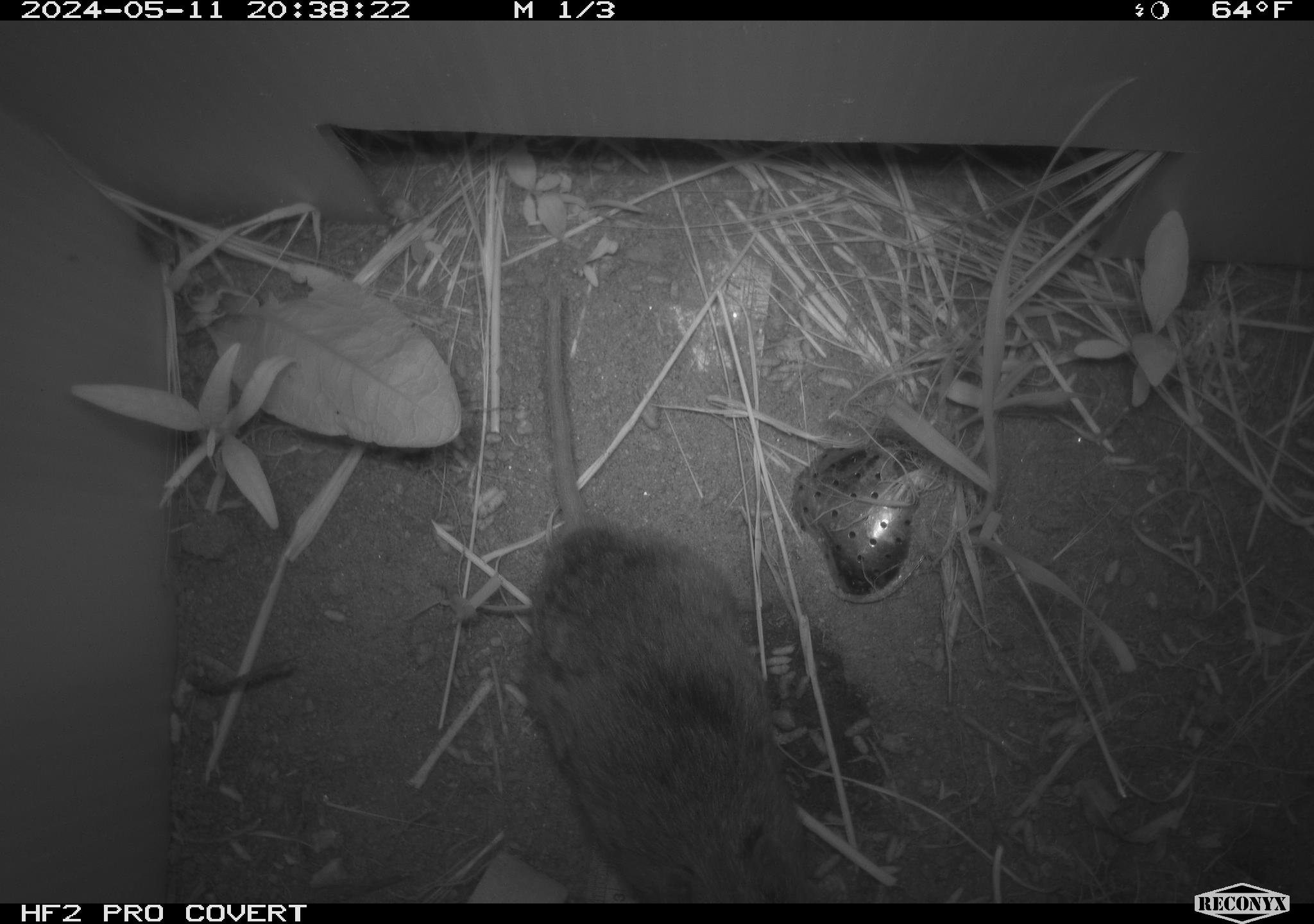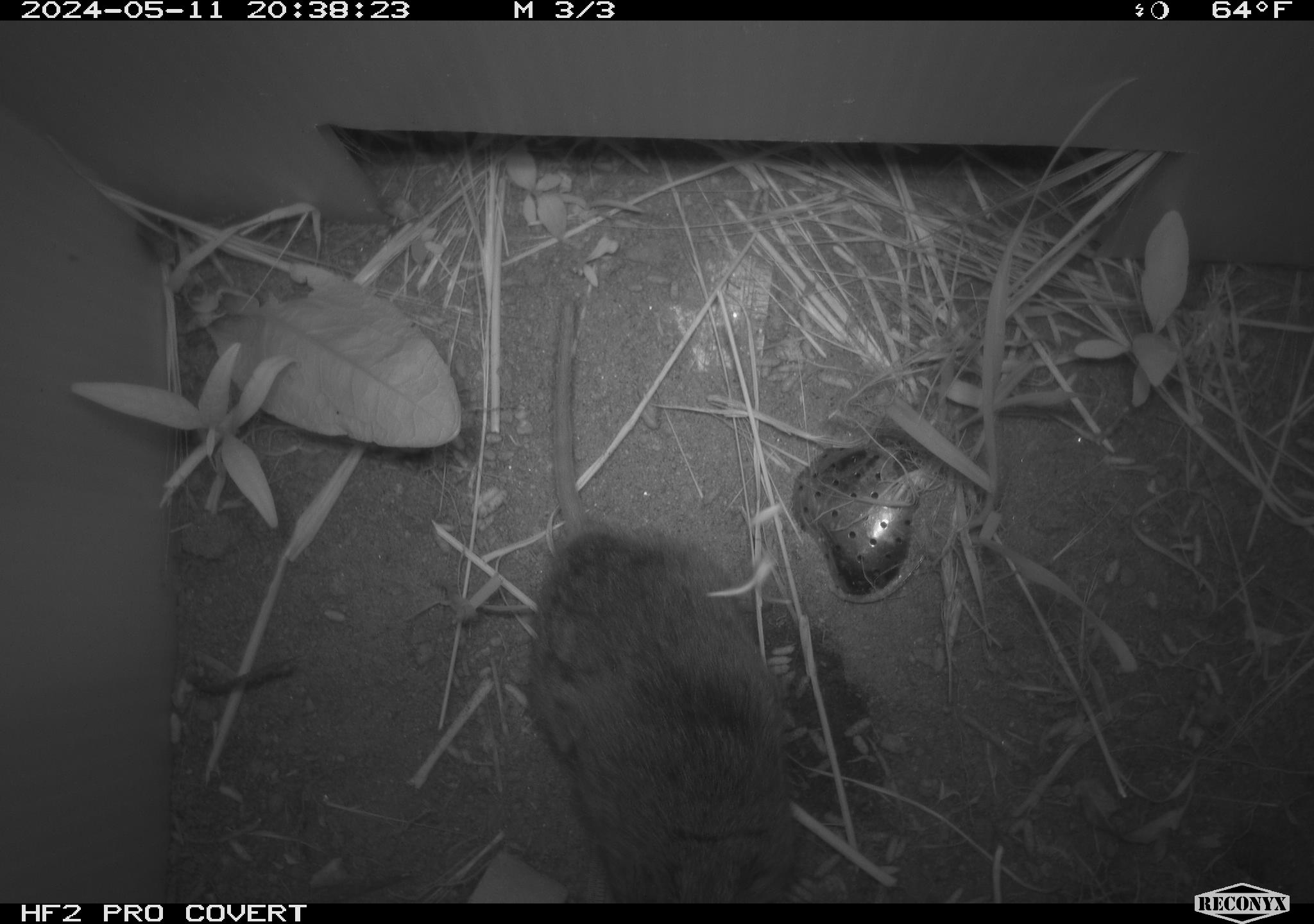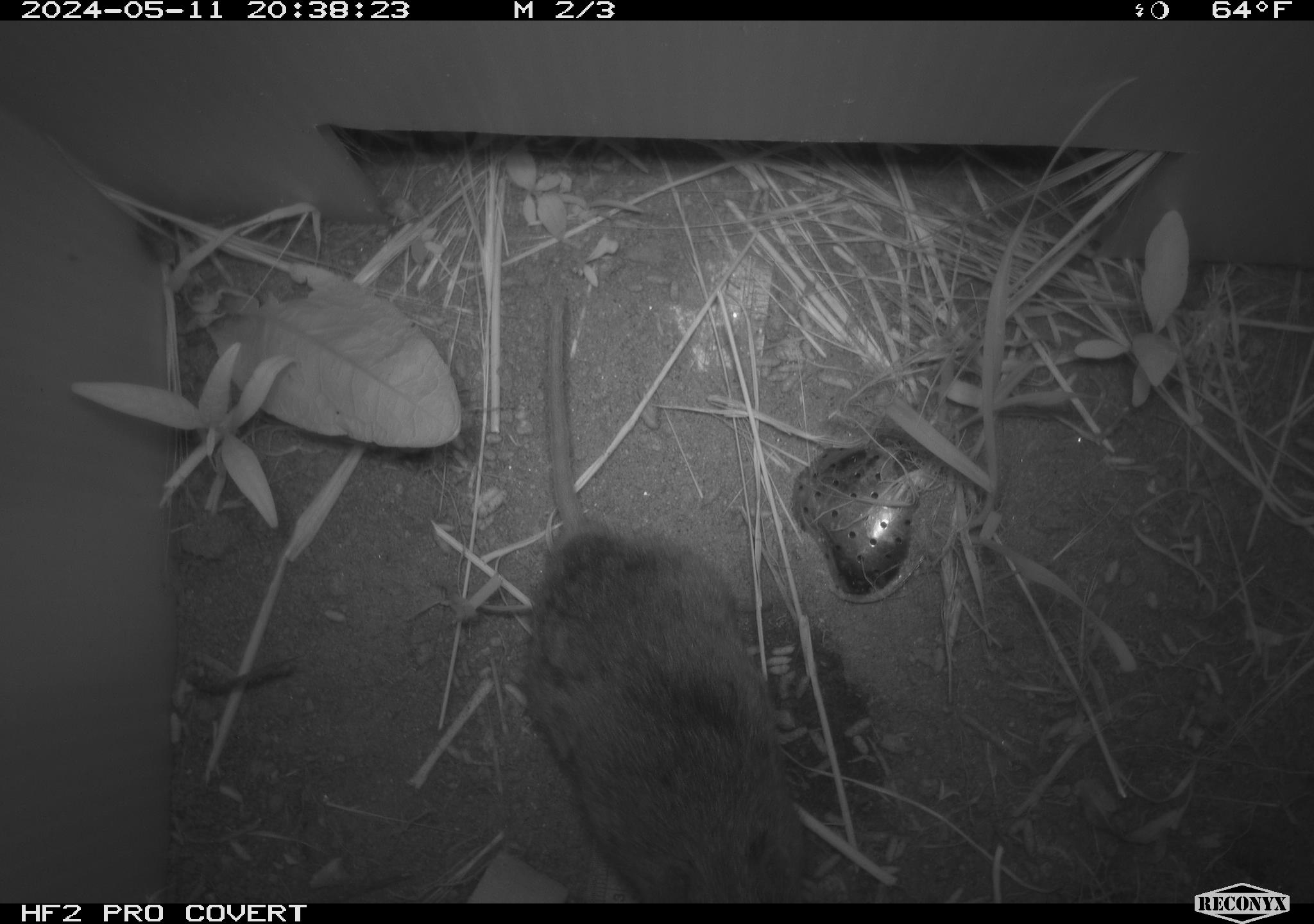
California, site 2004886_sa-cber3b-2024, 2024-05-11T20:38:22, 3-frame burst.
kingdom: Animalia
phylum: Chordata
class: Mammalia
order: Rodentia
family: Cricetidae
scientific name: Arvicolinae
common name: voles, lemmings, and muskrats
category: arvicolinae subfamily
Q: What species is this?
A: Arvicolinae subfamily (voles, lemmings, and muskrats) (Arvicolinae).